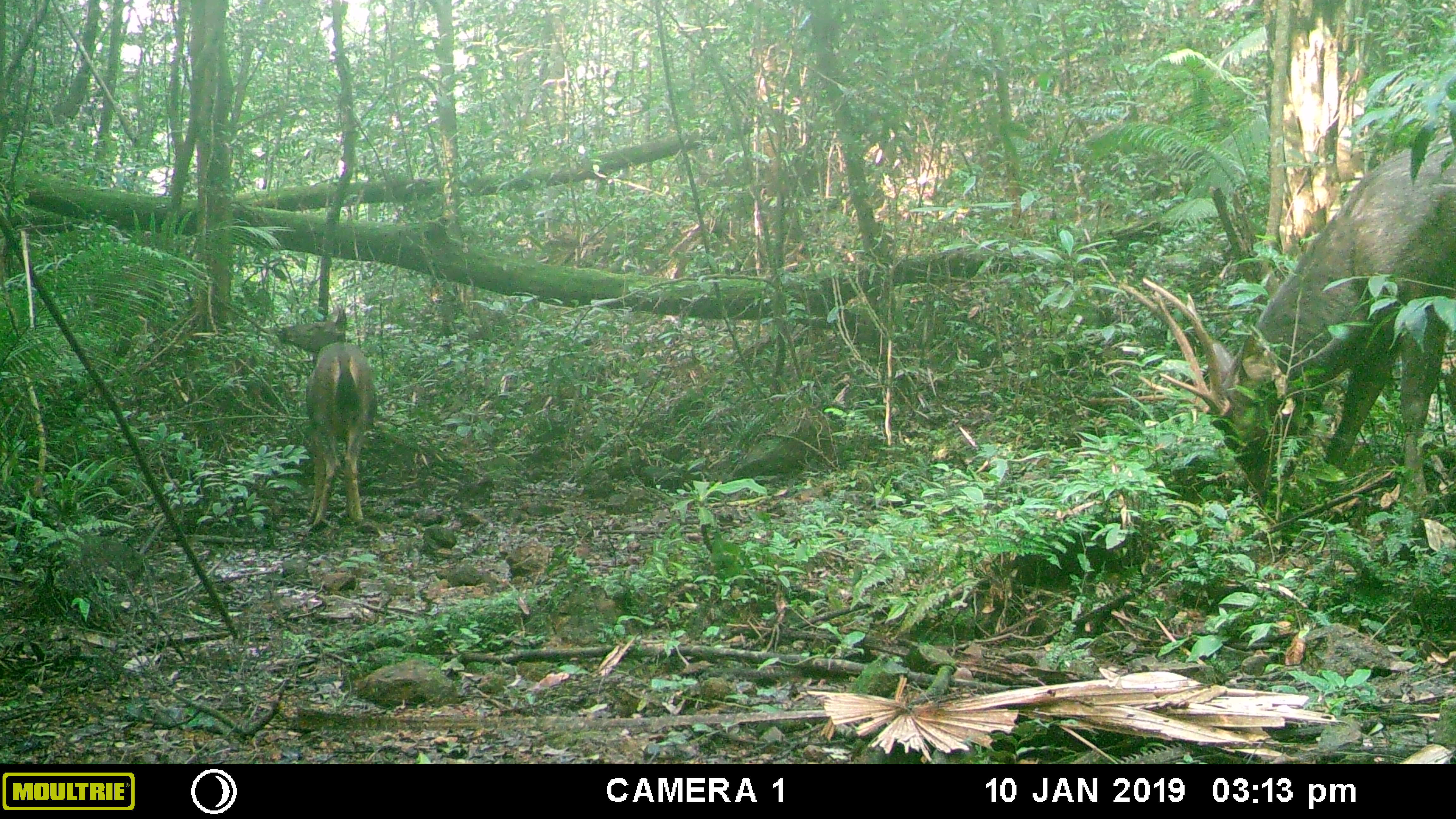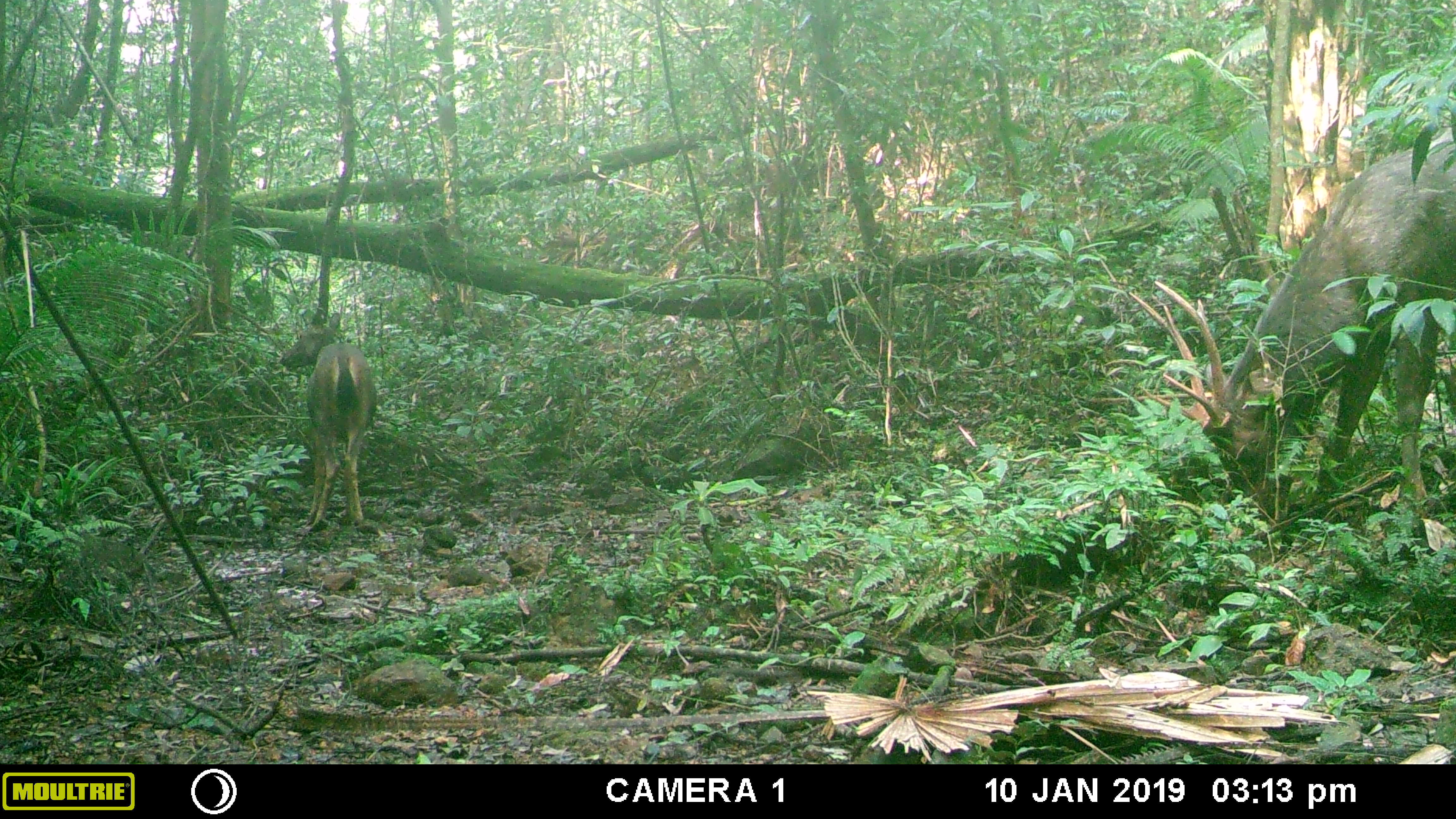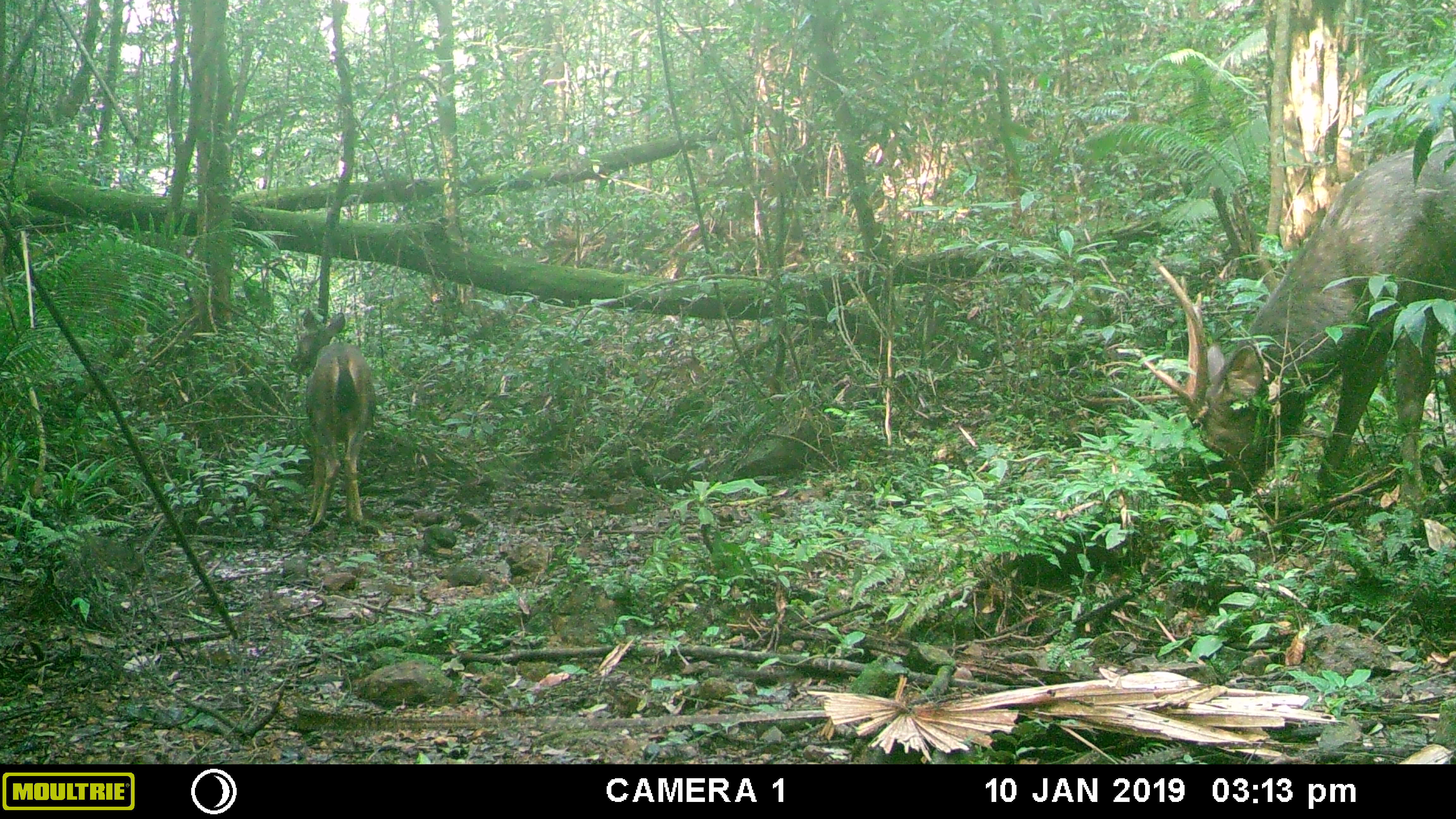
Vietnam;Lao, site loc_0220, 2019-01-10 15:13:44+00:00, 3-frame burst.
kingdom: Animalia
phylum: Chordata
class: Mammalia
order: Artiodactyla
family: Cervidae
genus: Rusa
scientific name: Rusa unicolor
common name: sambar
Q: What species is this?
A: Sambar (Rusa unicolor).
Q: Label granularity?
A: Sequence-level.